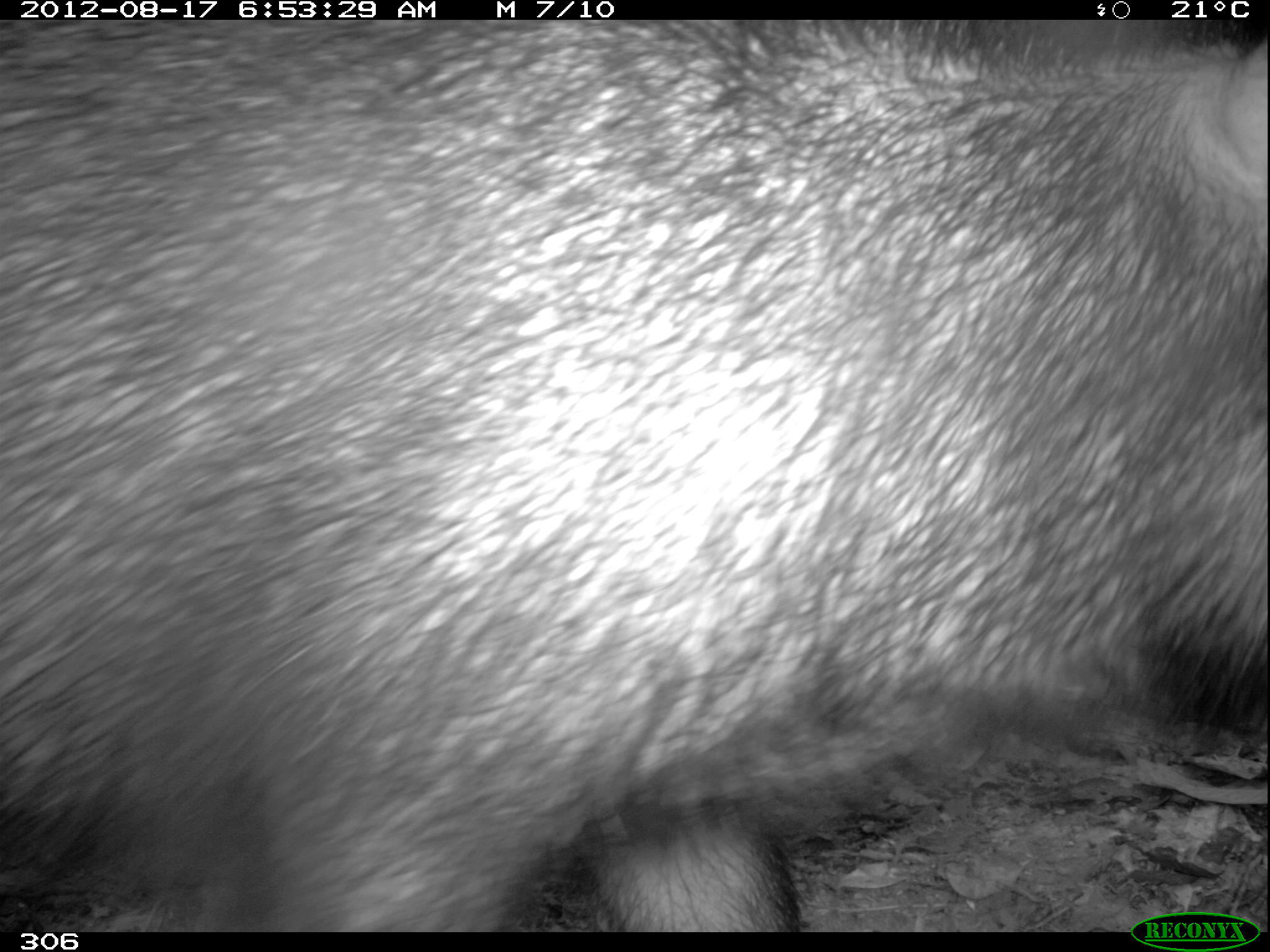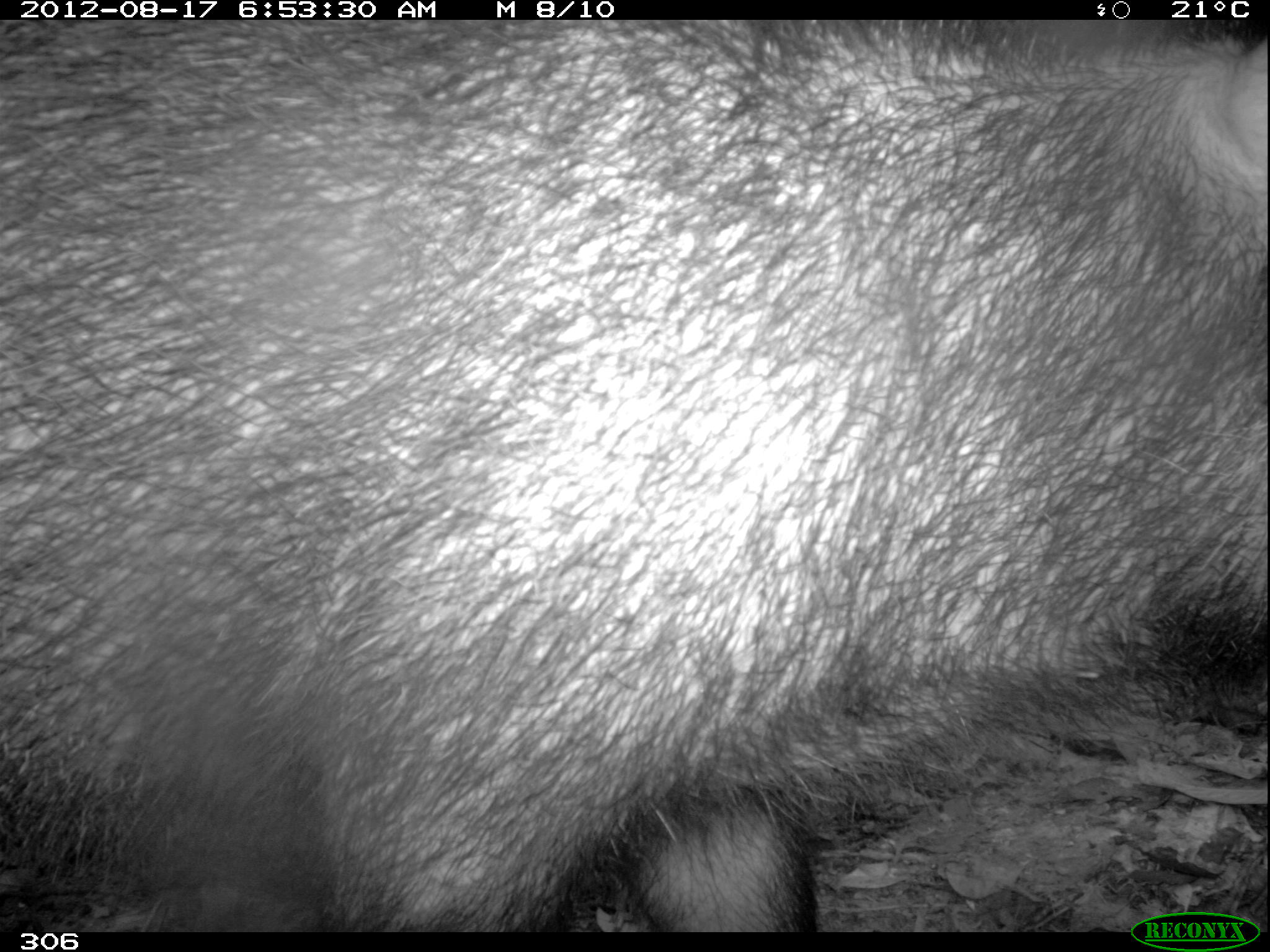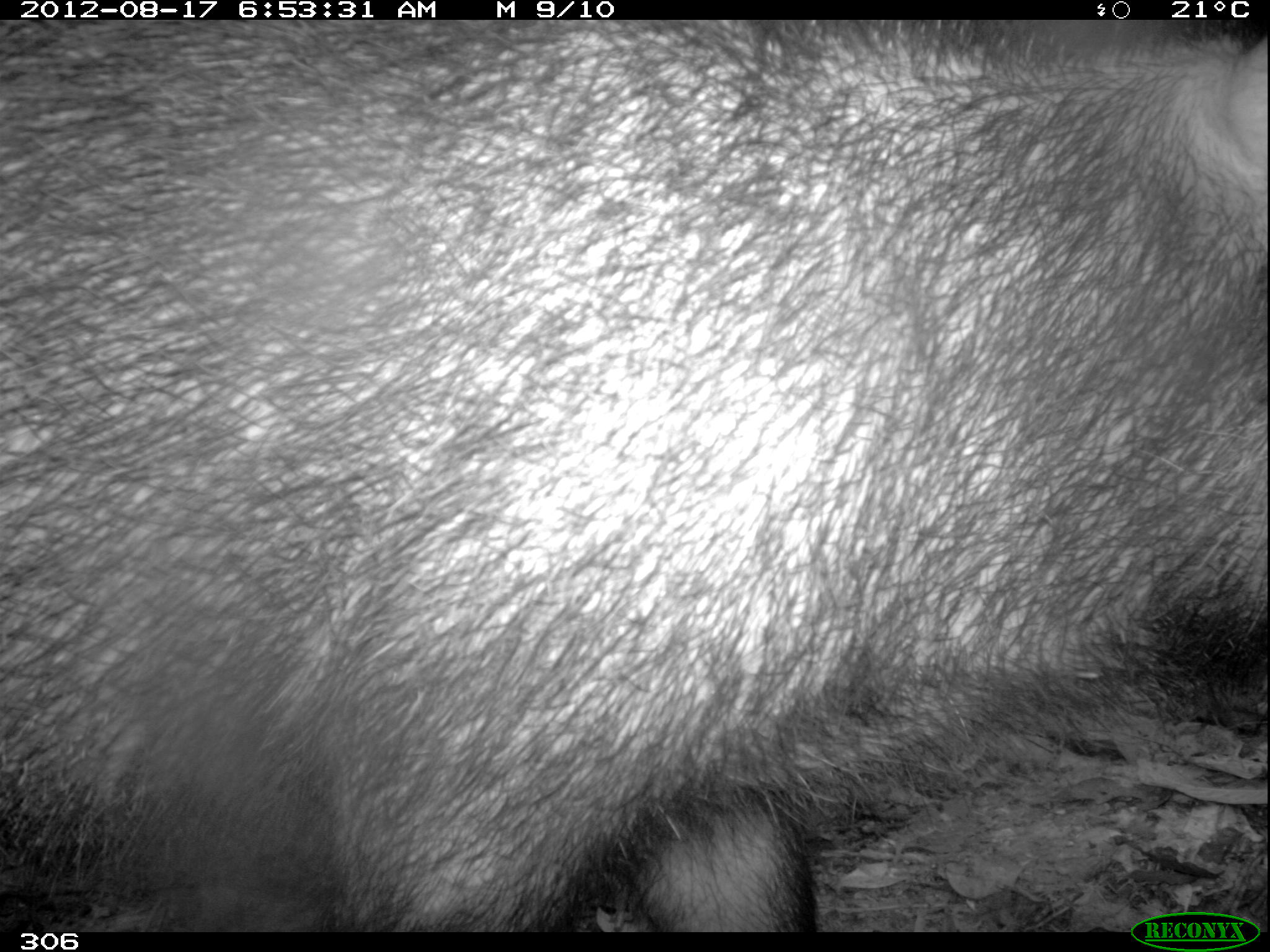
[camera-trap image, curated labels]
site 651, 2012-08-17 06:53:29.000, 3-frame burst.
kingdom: Animalia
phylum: Chordata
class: Mammalia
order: Artiodactyla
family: Tayassuidae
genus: Tayassu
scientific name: Tayassu pecari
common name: white-lipped peccary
Tayassu pecari (white-lipped peccary).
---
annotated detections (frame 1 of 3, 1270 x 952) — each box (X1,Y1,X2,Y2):
tayassu pecari: (0,16,1270,931)